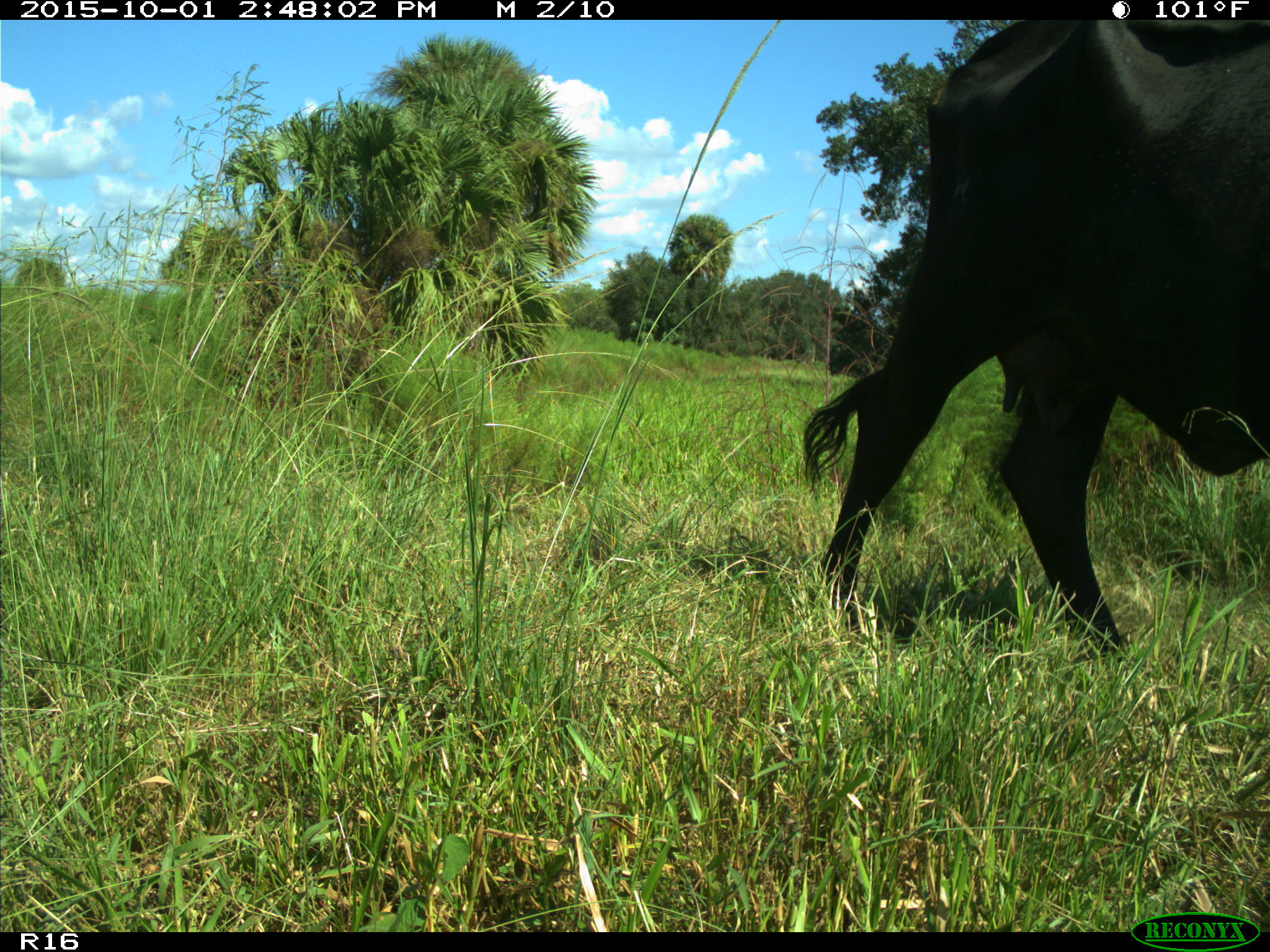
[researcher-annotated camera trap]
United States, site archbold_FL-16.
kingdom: Animalia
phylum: Chordata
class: Mammalia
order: Artiodactyla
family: Bovidae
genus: Bos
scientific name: Bos taurus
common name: domestic cow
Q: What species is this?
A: Bos taurus (domestic cow).